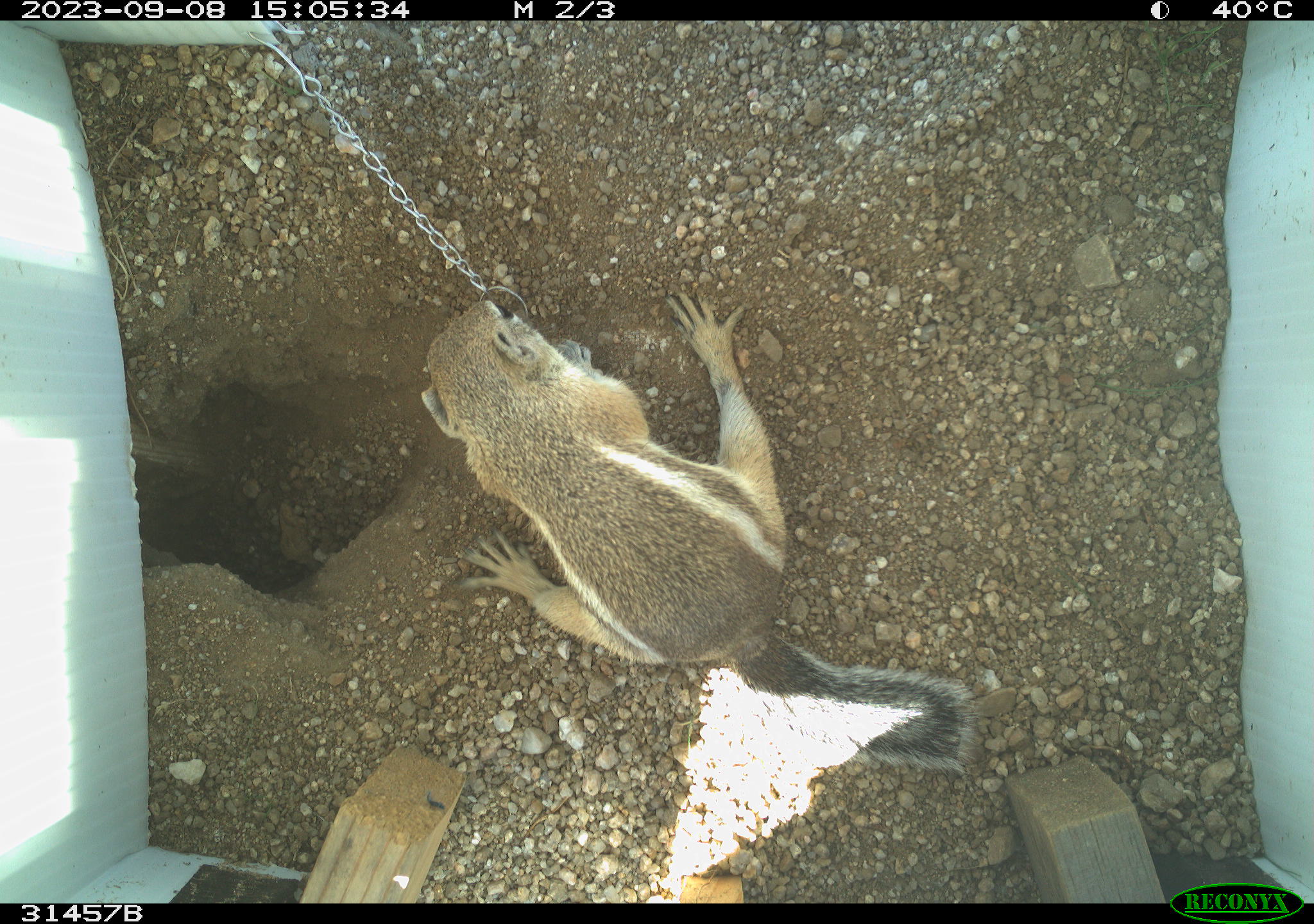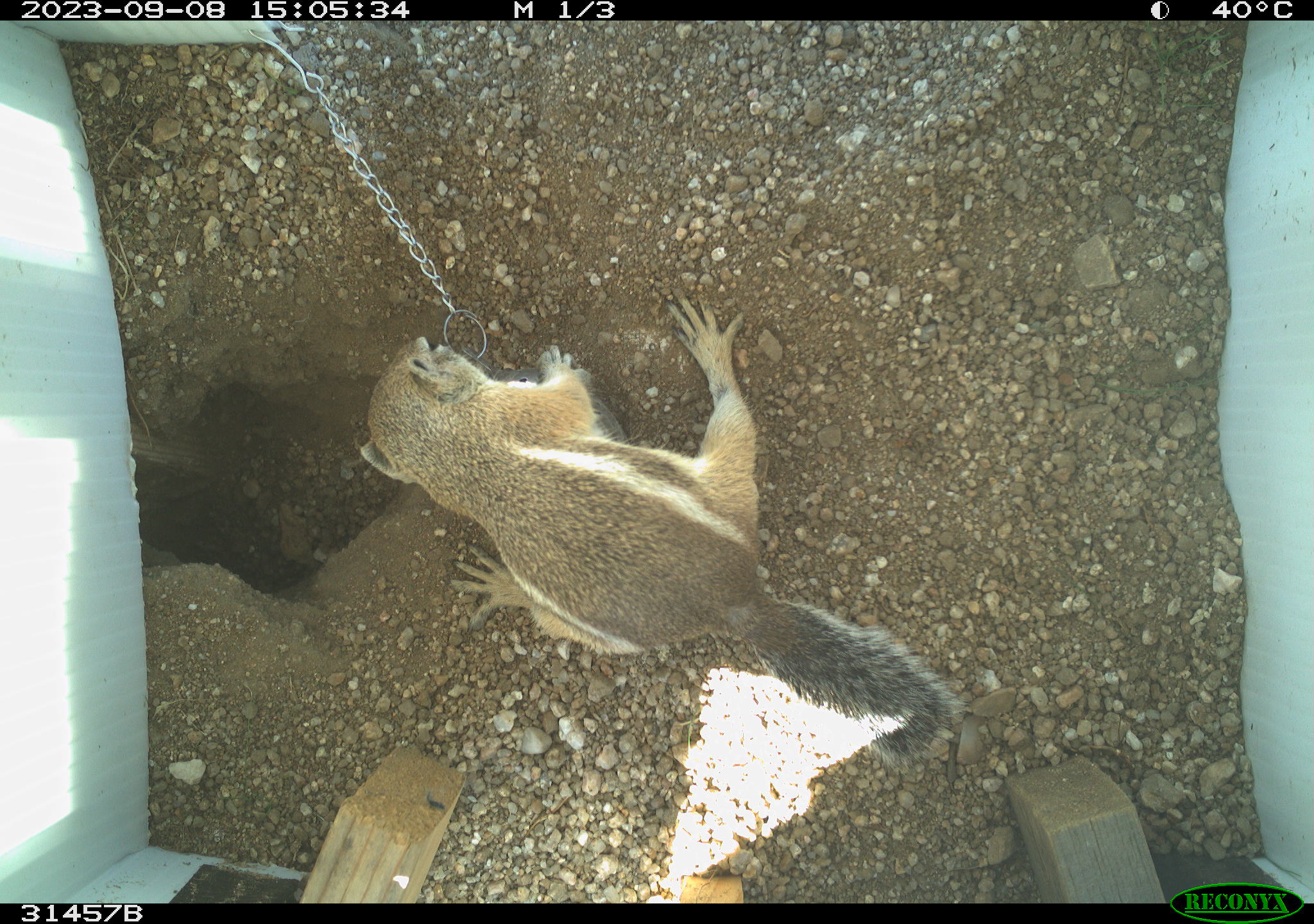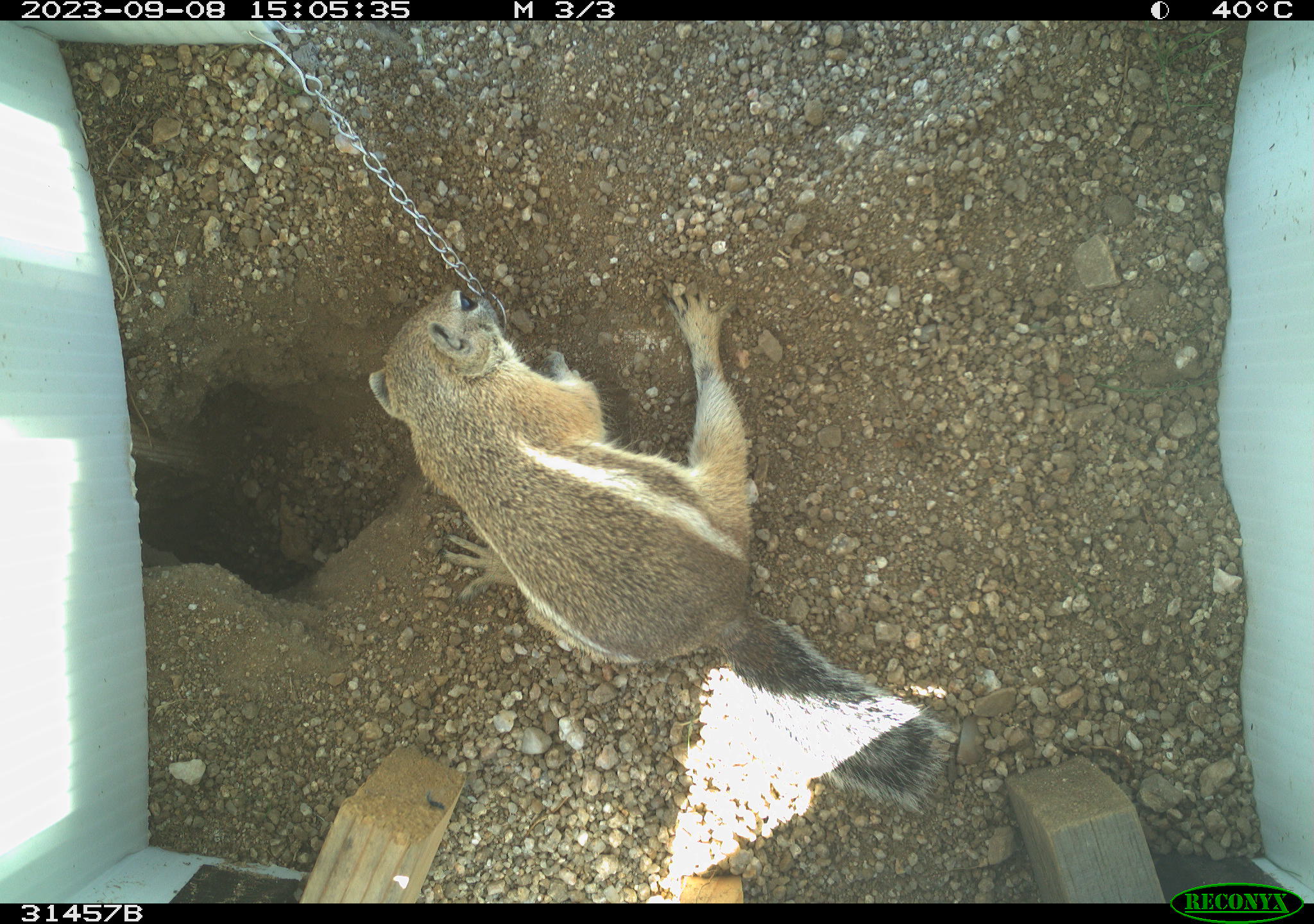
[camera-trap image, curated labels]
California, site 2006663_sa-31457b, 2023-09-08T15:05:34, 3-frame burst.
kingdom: Animalia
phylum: Chordata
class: Mammalia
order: Rodentia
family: Sciuridae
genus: Ammospermophilus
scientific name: Ammospermophilus leucurus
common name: white-tailed antelope squirrel